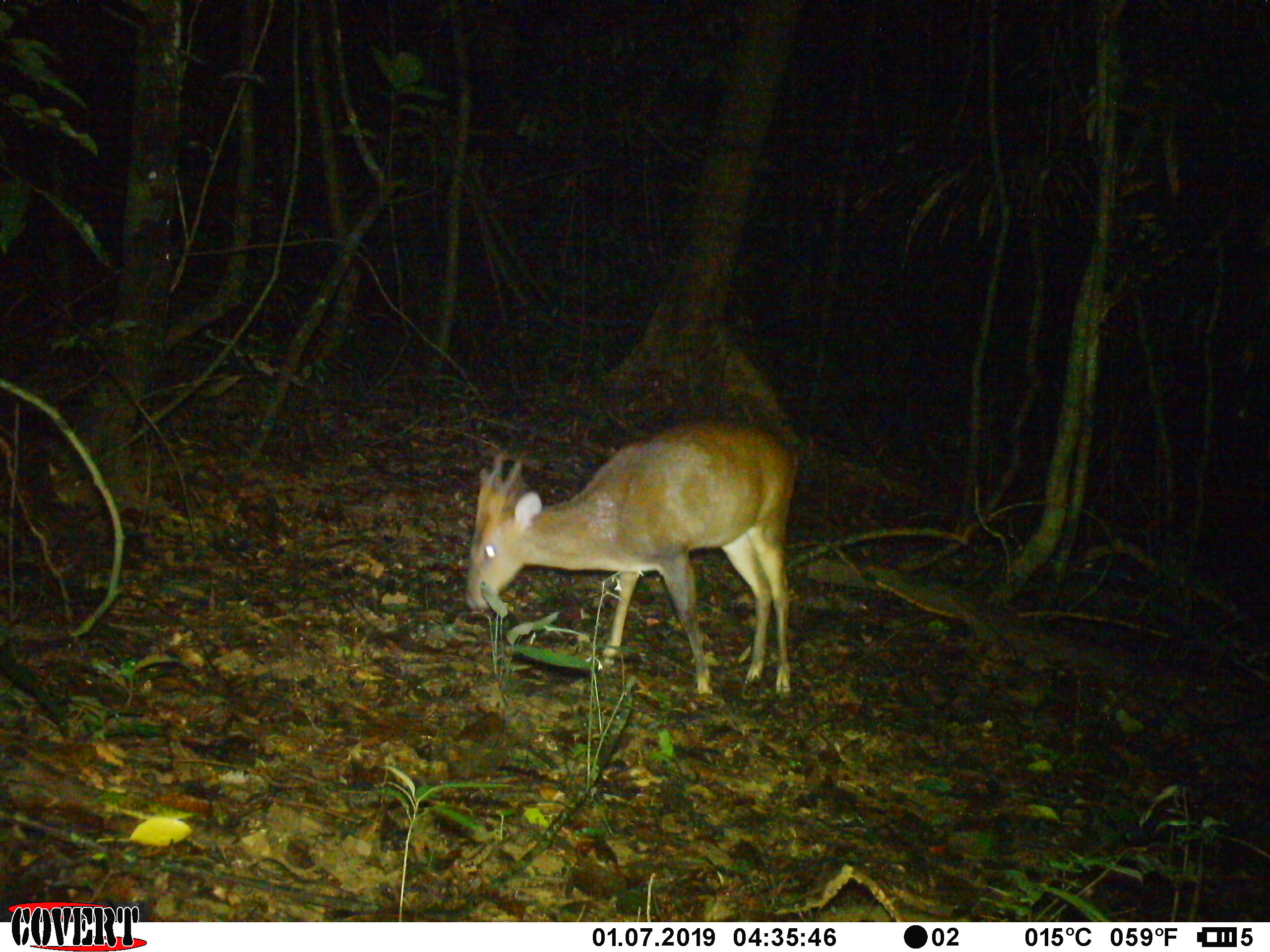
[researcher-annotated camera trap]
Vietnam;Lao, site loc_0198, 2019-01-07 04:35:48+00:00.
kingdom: Animalia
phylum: Chordata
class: Mammalia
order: Artiodactyla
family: Cervidae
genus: Muntiacus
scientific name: Muntiacus vuquangensis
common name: large-antlered muntjac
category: large antlered muntjac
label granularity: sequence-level